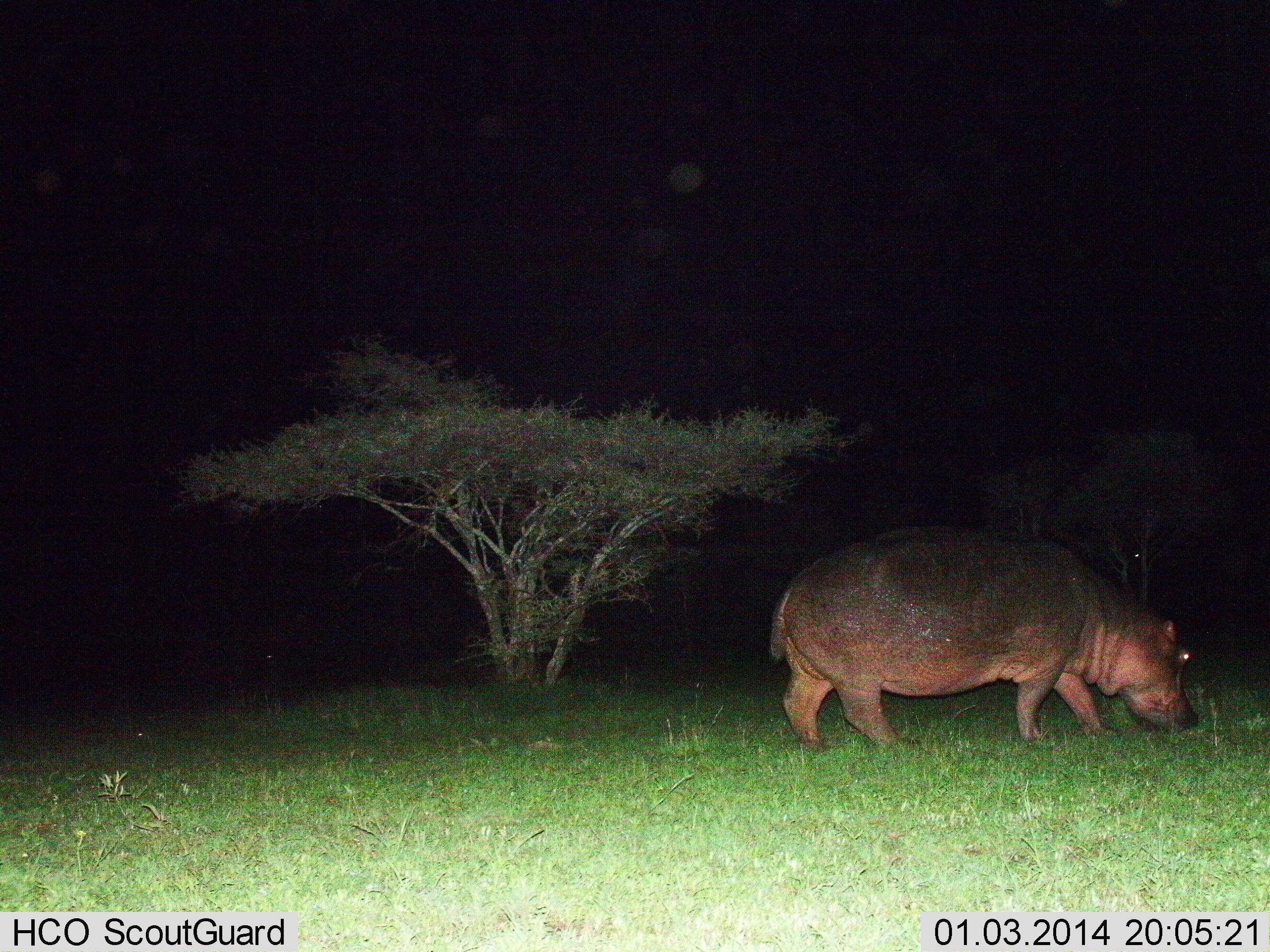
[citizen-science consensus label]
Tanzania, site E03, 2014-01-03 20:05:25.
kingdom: Animalia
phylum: Chordata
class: Mammalia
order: Artiodactyla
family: Hippopotamidae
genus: Hippopotamus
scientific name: Hippopotamus amphibius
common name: hippopotamus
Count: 1.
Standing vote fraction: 0%.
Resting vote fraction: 0%.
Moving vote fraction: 30%.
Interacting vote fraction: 0%.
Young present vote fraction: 0%.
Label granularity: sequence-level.